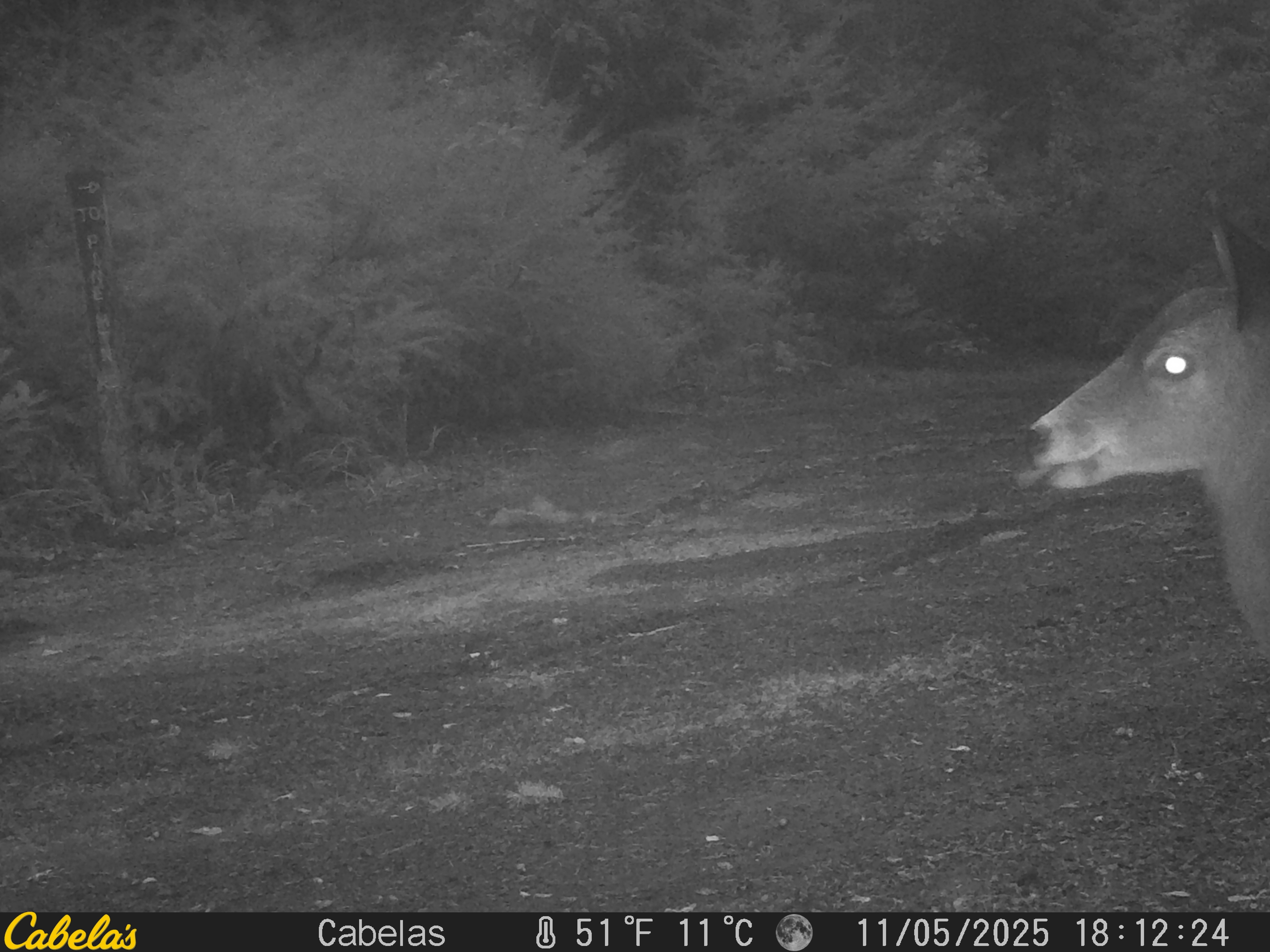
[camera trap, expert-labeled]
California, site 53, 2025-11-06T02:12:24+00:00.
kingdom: Animalia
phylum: Chordata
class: Mammalia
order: Artiodactyla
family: Cervidae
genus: Odocoileus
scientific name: Odocoileus hemionus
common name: mule deer